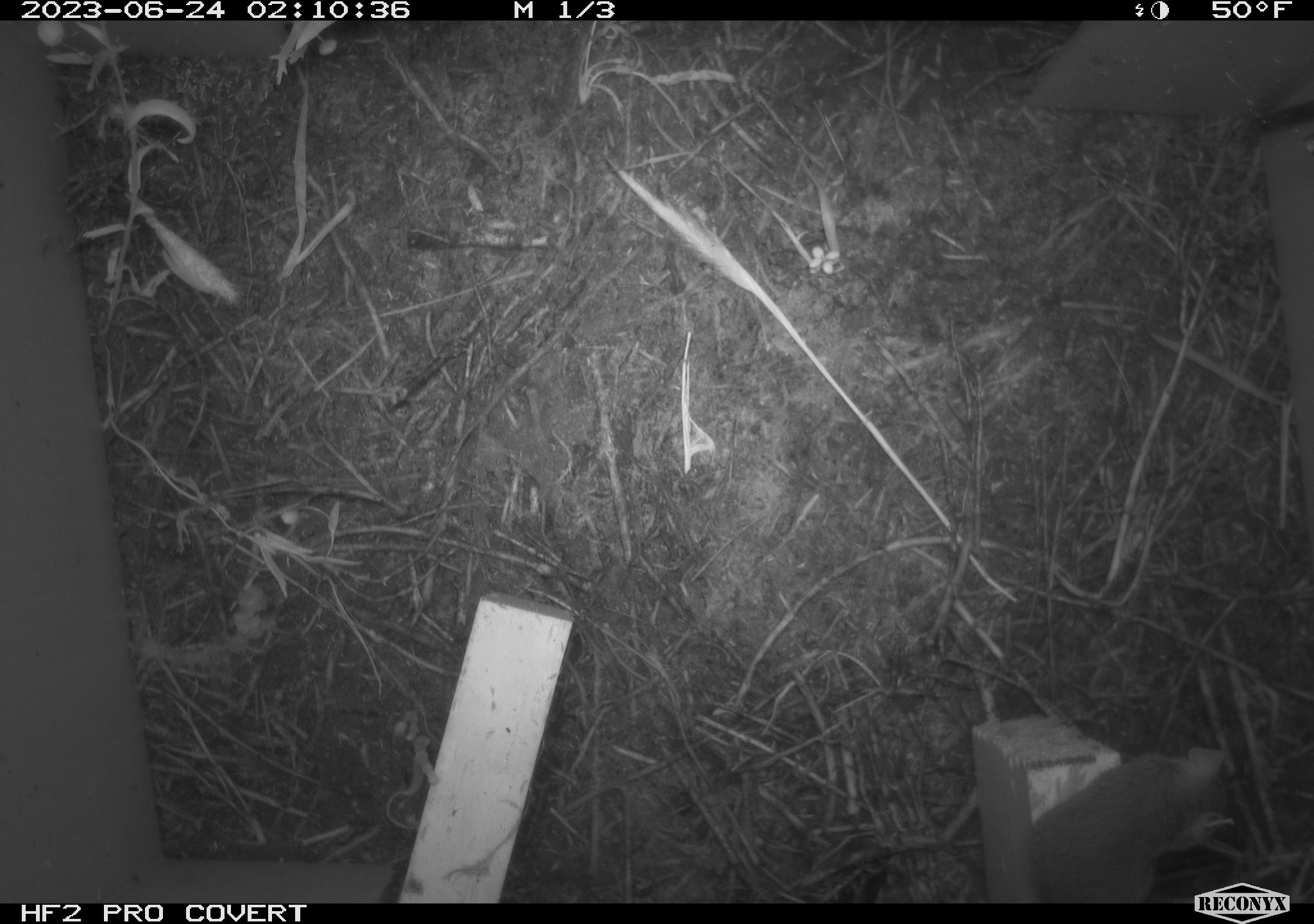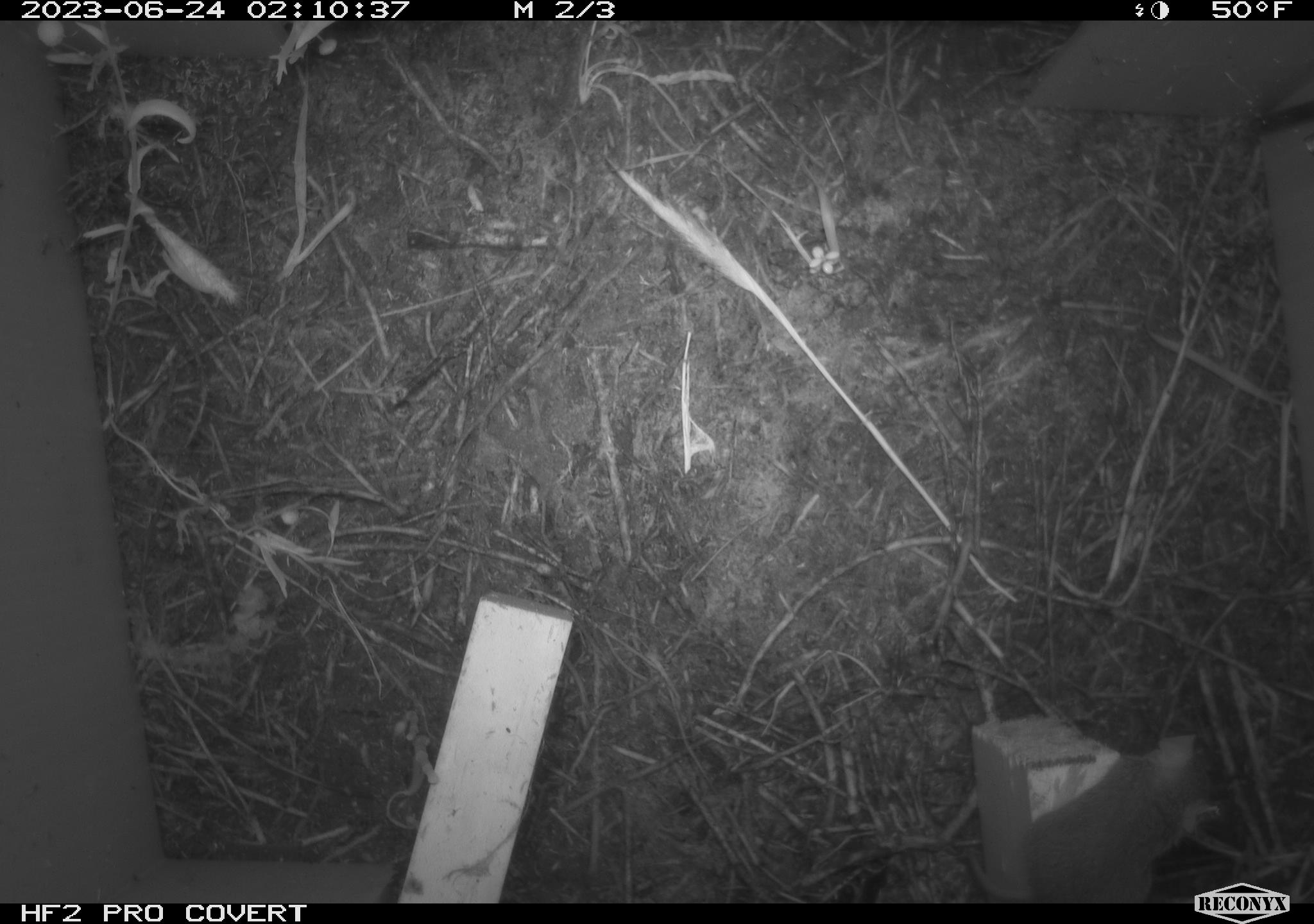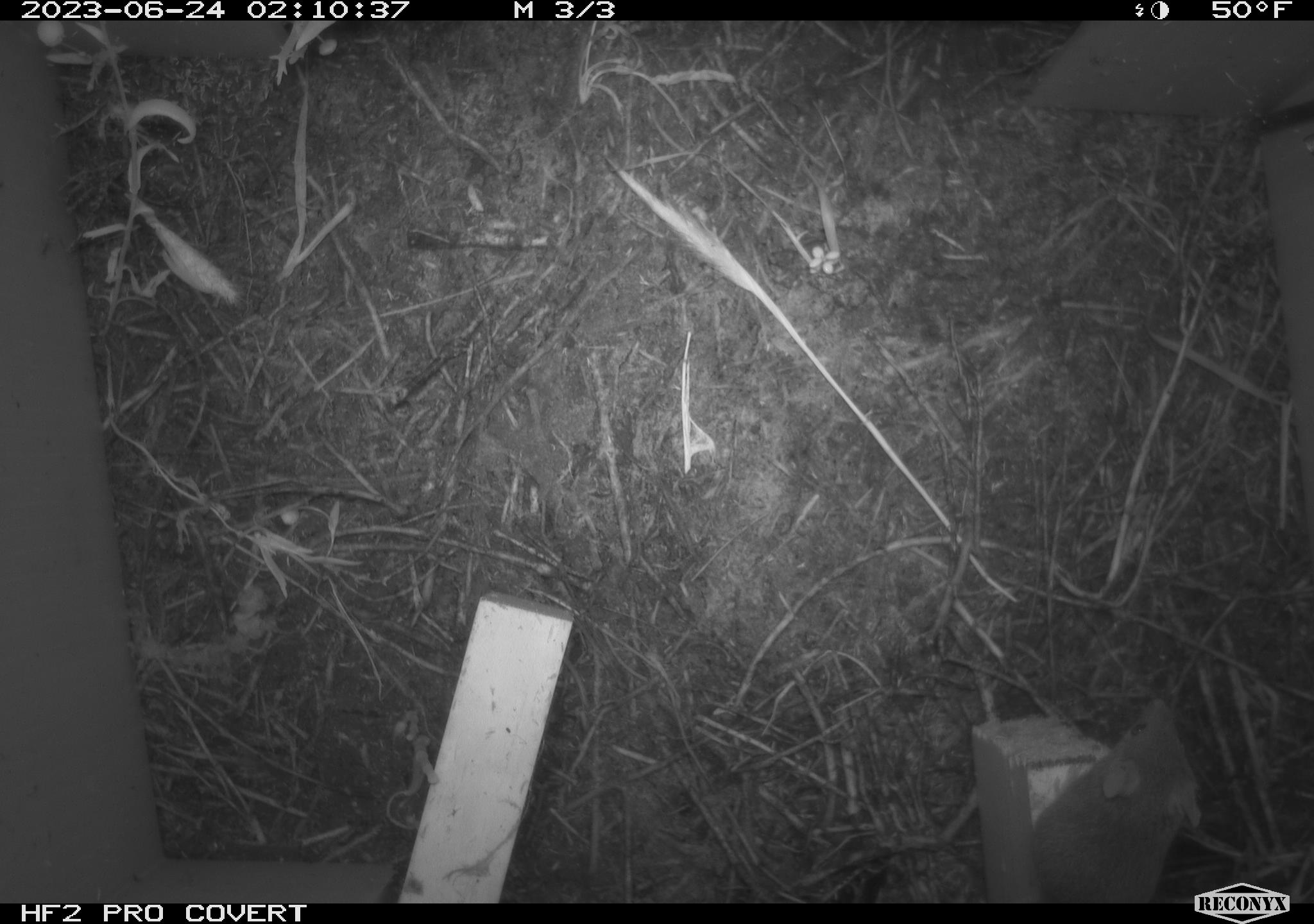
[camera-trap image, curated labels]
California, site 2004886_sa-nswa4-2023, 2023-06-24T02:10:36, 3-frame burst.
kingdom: Animalia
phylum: Chordata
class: Mammalia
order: Rodentia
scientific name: Rodentia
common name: mouse species